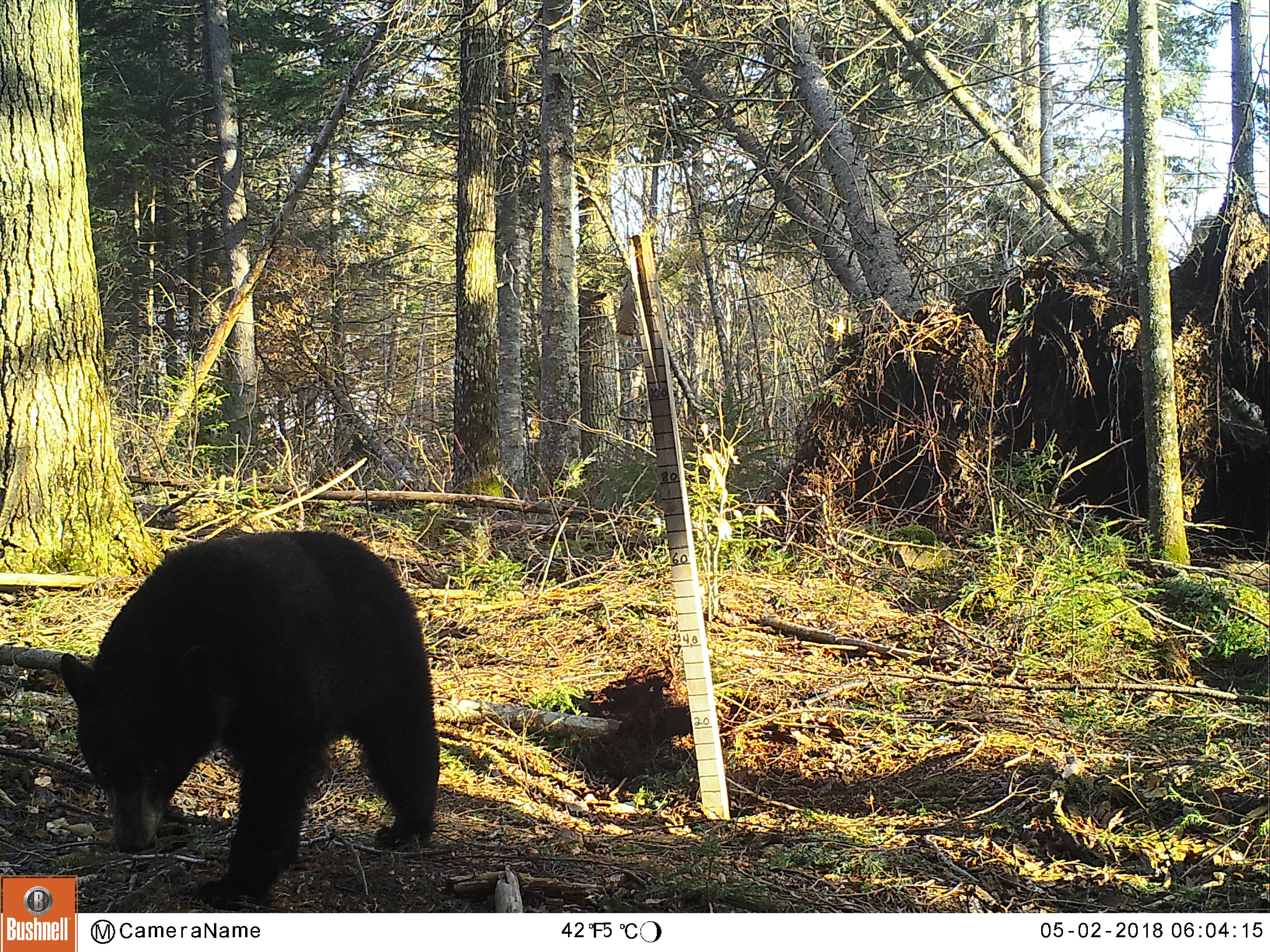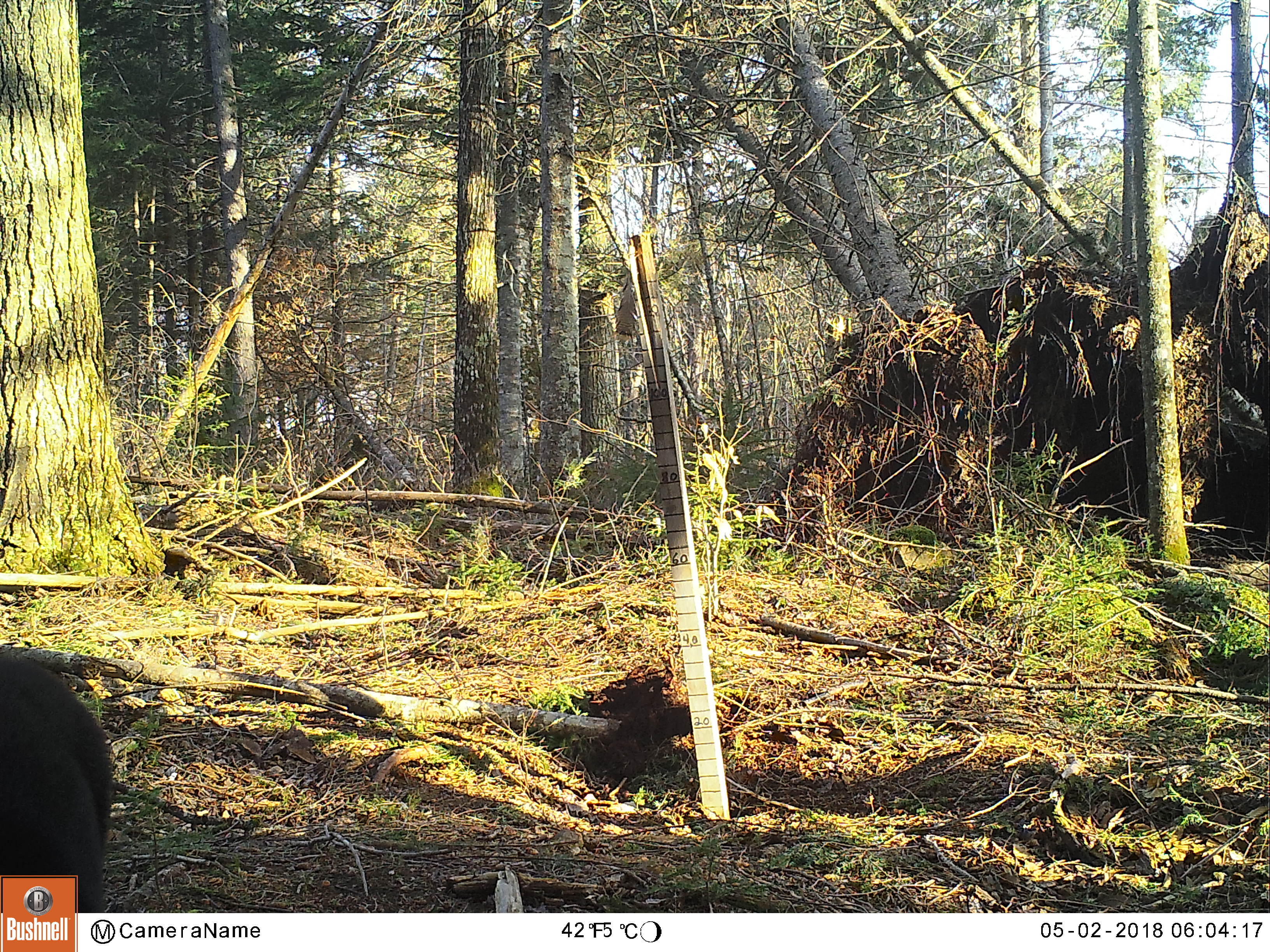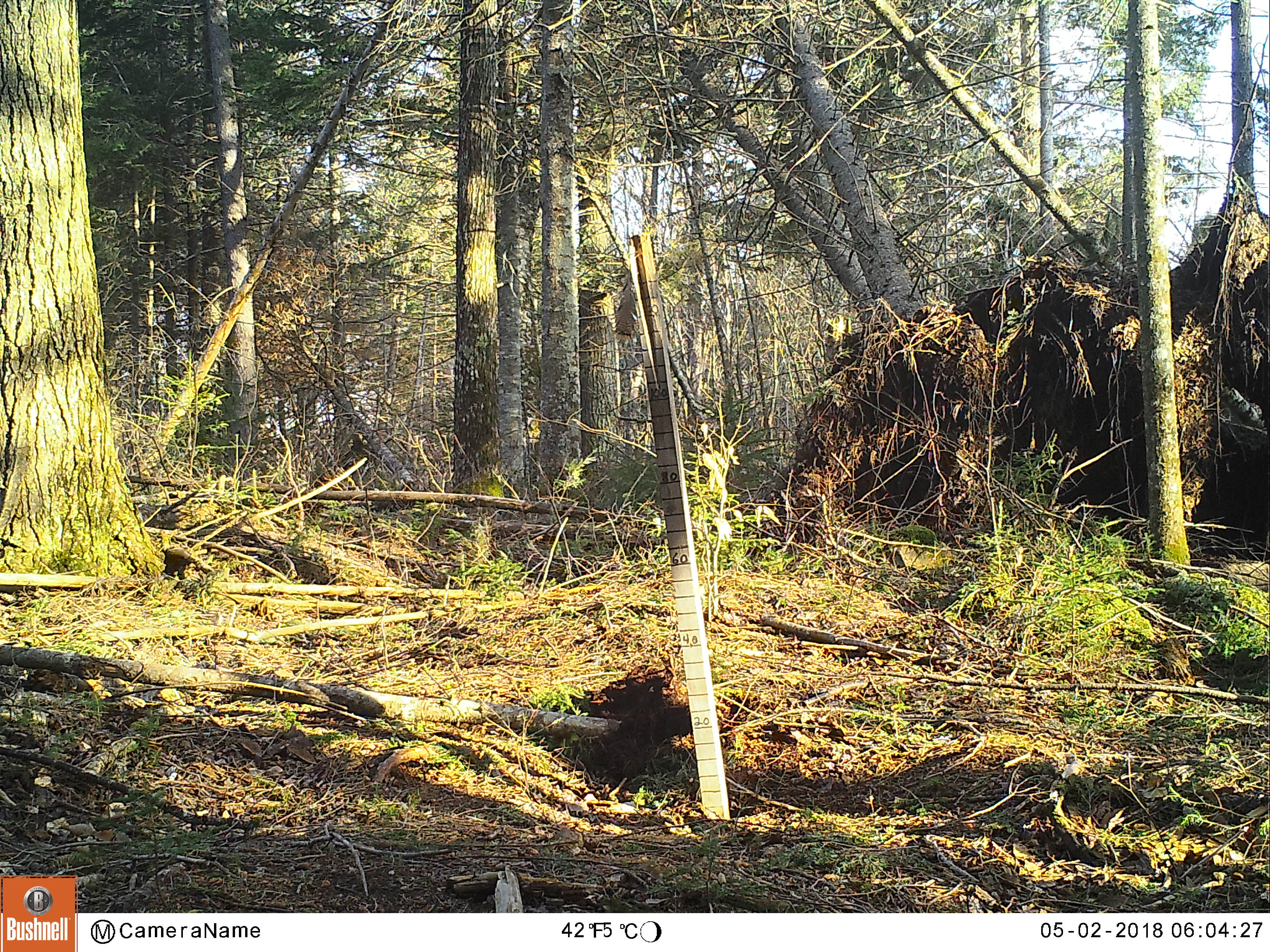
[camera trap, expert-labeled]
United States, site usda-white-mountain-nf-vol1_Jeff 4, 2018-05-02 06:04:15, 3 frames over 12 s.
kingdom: Animalia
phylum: Chordata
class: Mammalia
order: Carnivora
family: Ursidae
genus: Ursus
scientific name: Ursus americanus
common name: black bear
Black bear (Ursus americanus).